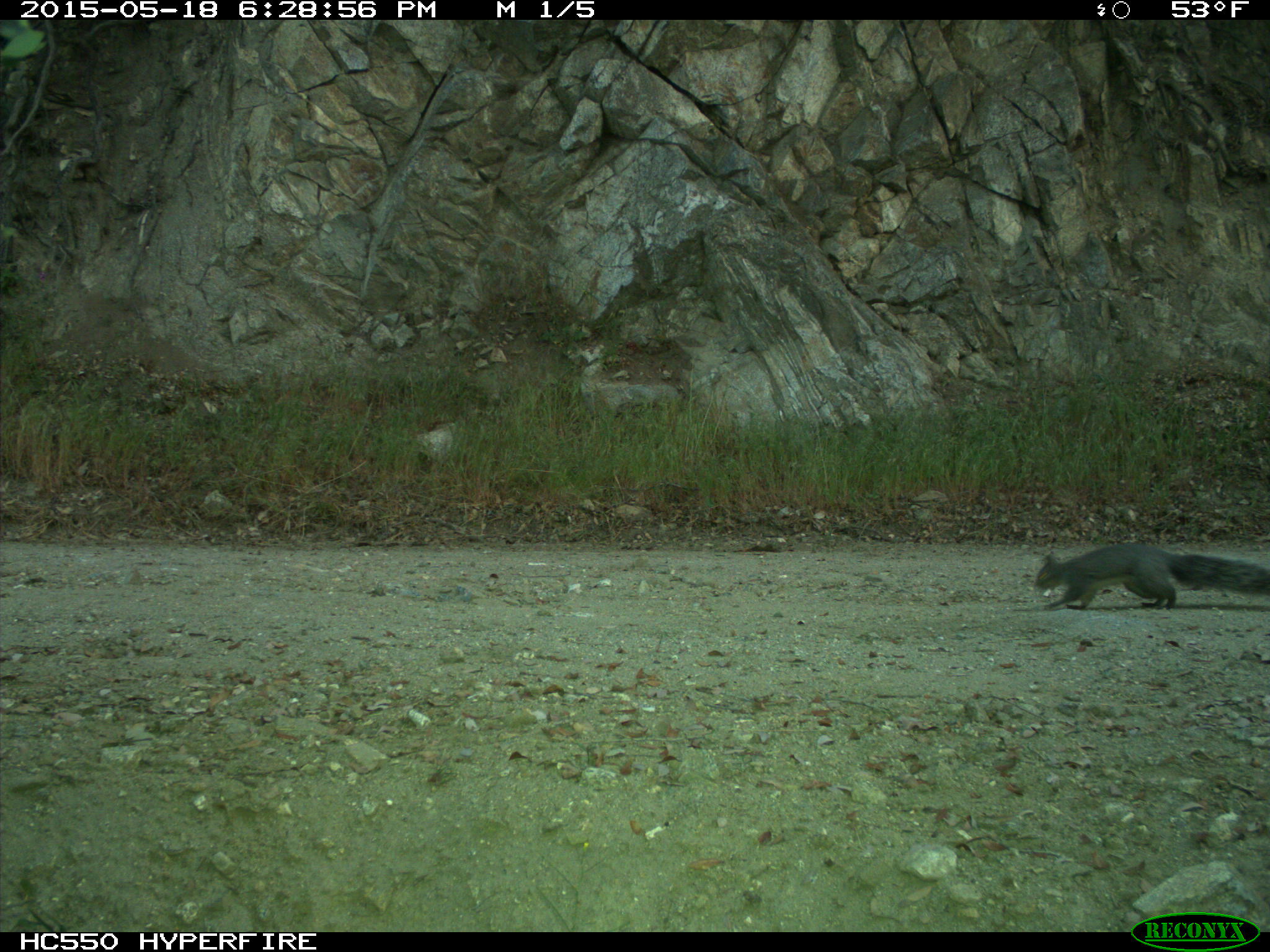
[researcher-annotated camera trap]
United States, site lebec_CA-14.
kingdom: Animalia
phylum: Chordata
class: Mammalia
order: Rodentia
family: Sciuridae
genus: Sciurus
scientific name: Sciurus carolinensis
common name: eastern gray squirrel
Sciurus carolinensis (eastern gray squirrel).